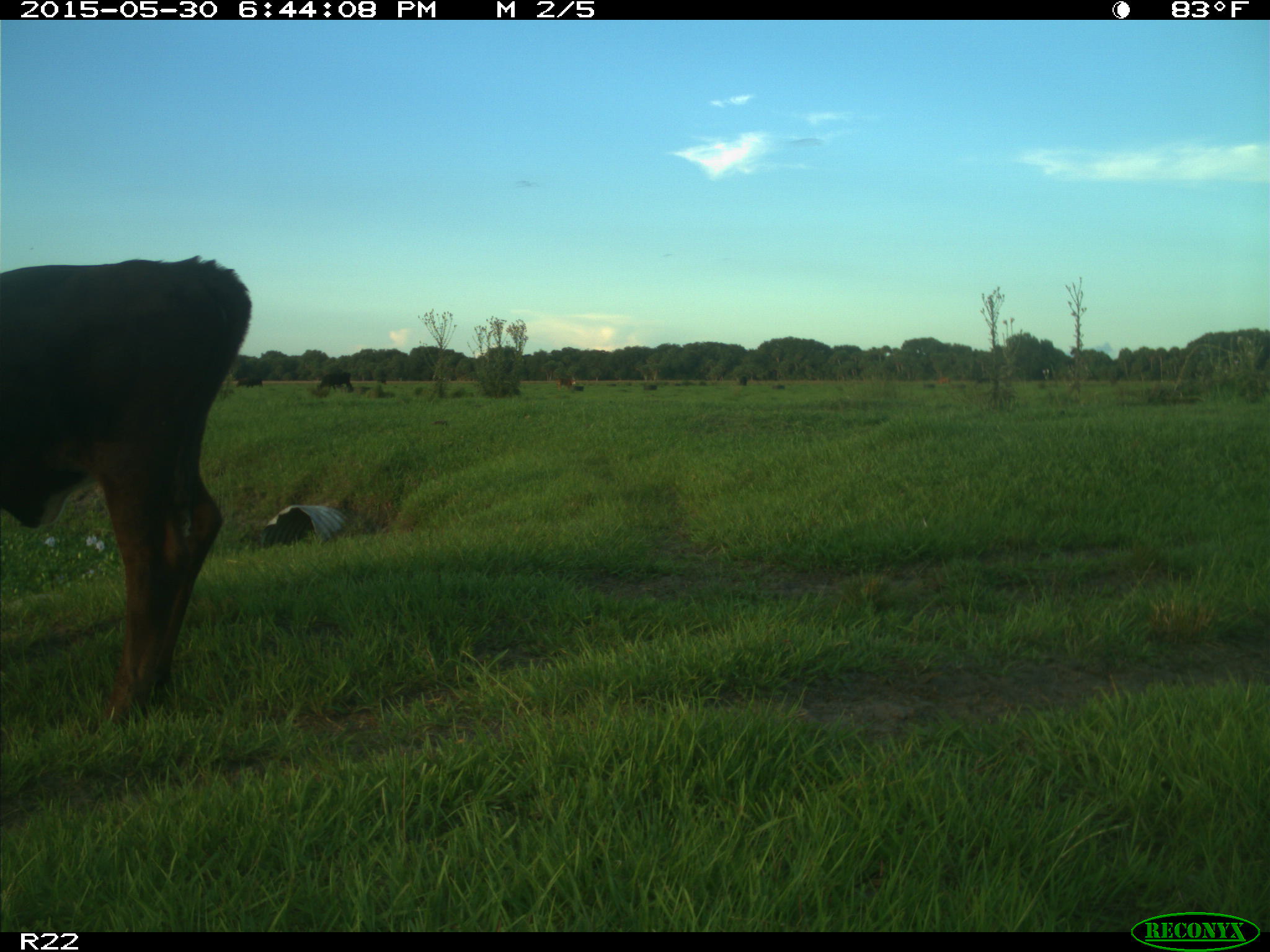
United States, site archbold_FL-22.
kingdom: Animalia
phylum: Chordata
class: Mammalia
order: Artiodactyla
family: Bovidae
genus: Bos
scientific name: Bos taurus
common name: domestic cow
Bos taurus (domestic cow).